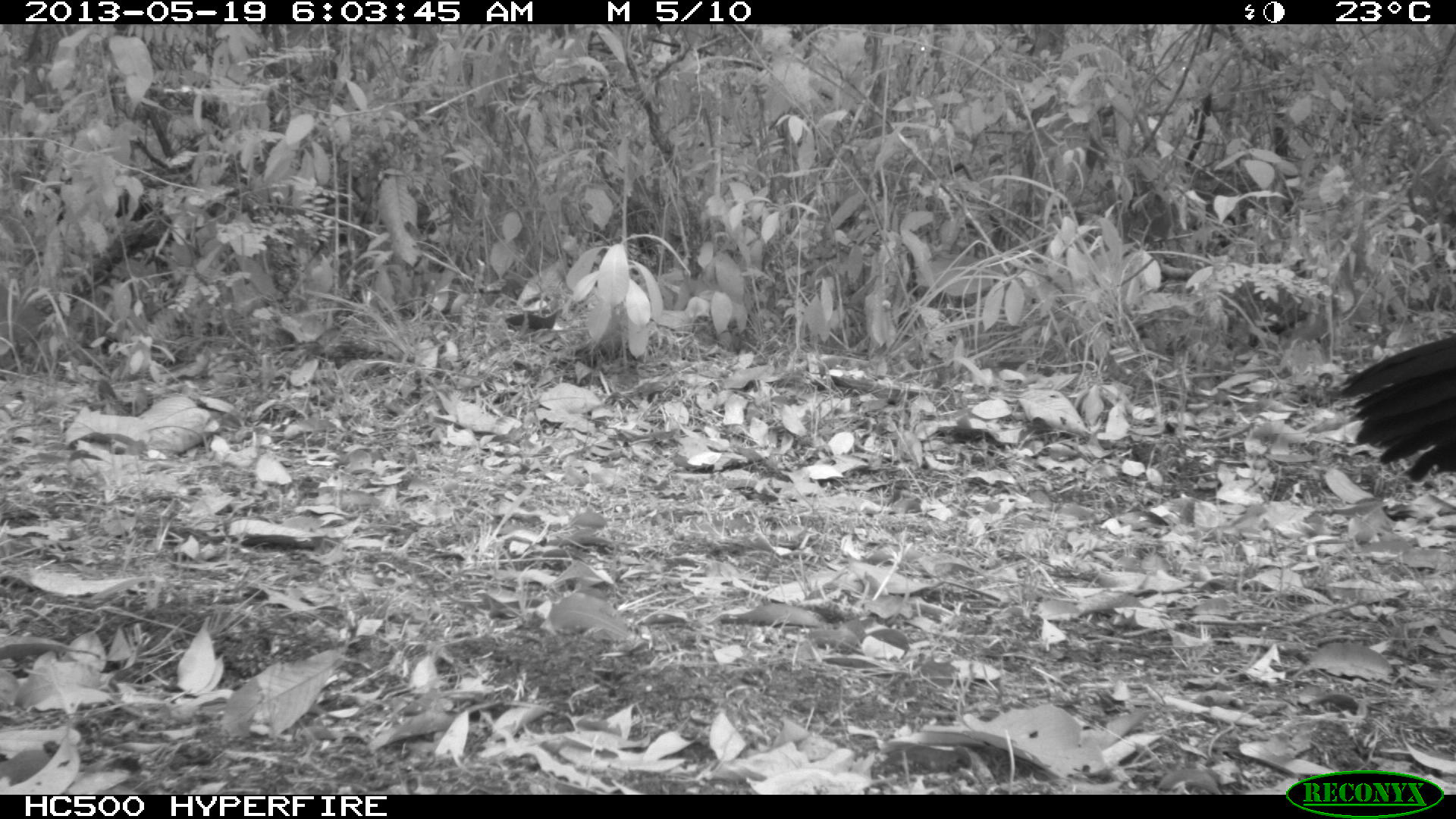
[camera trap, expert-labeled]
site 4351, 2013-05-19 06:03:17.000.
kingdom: Animalia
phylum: Chordata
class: Aves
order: Galliformes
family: Cracidae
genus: Crax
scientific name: Crax rubra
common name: great curassow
Crax rubra (great curassow), count 2.